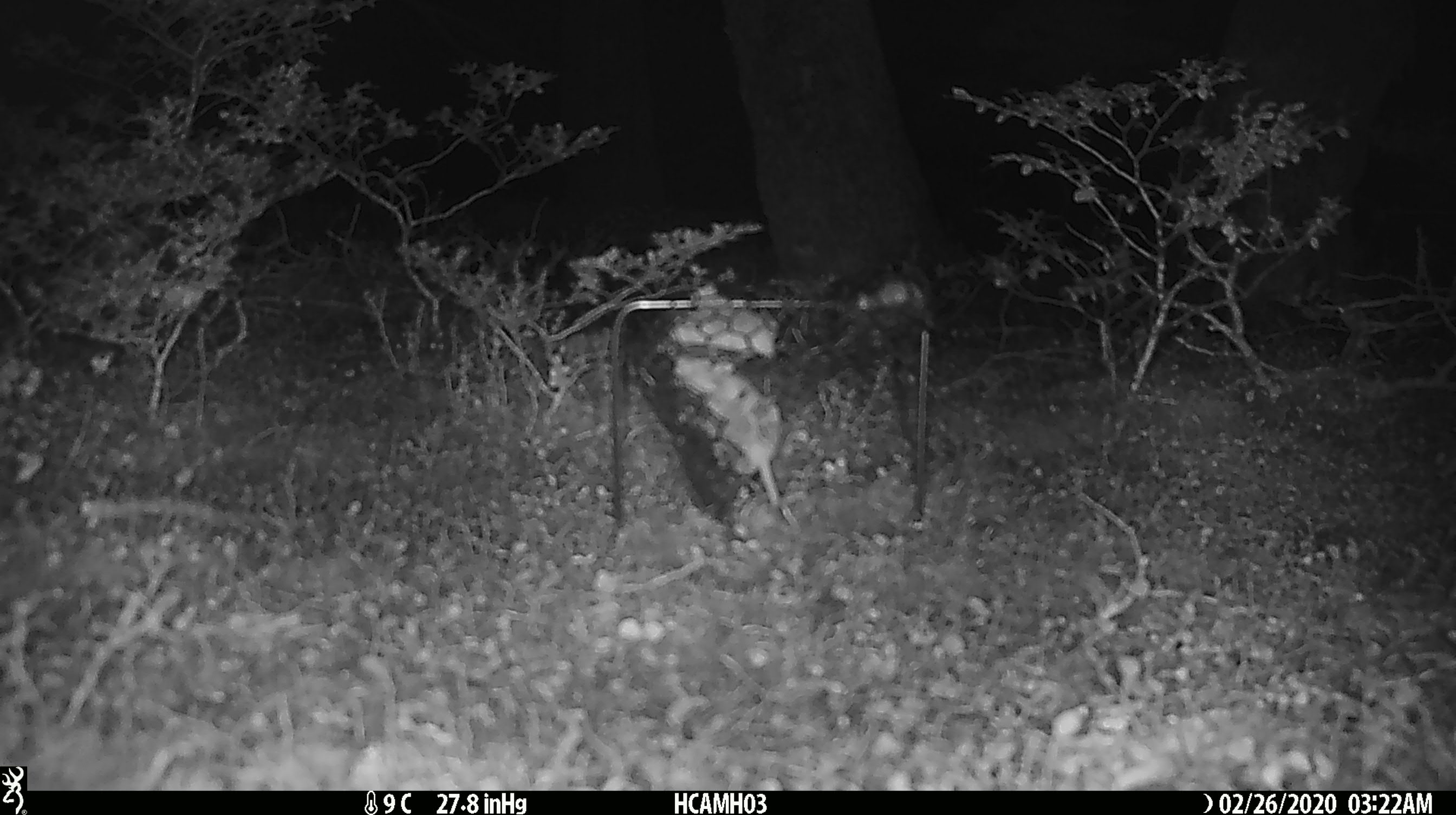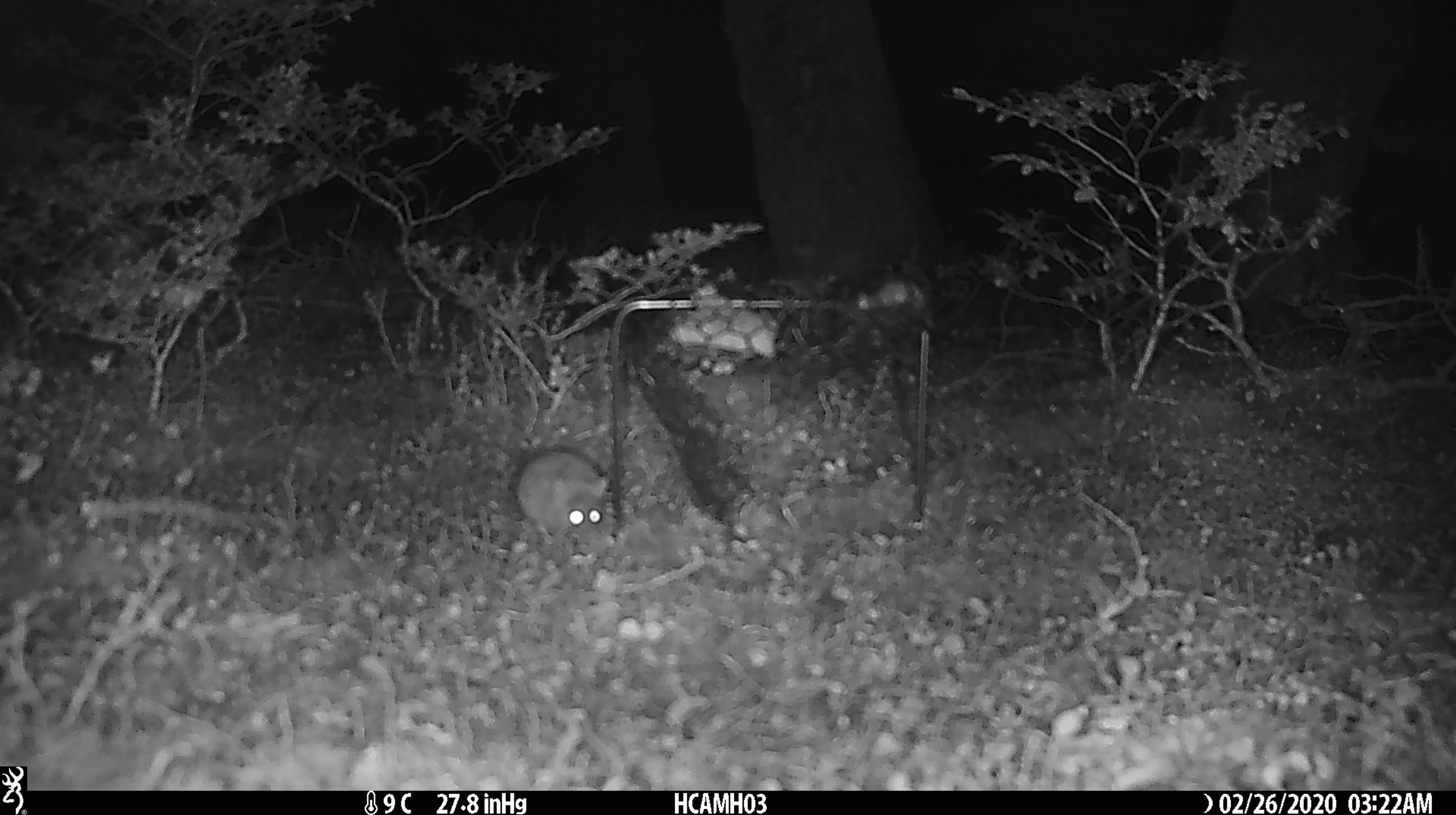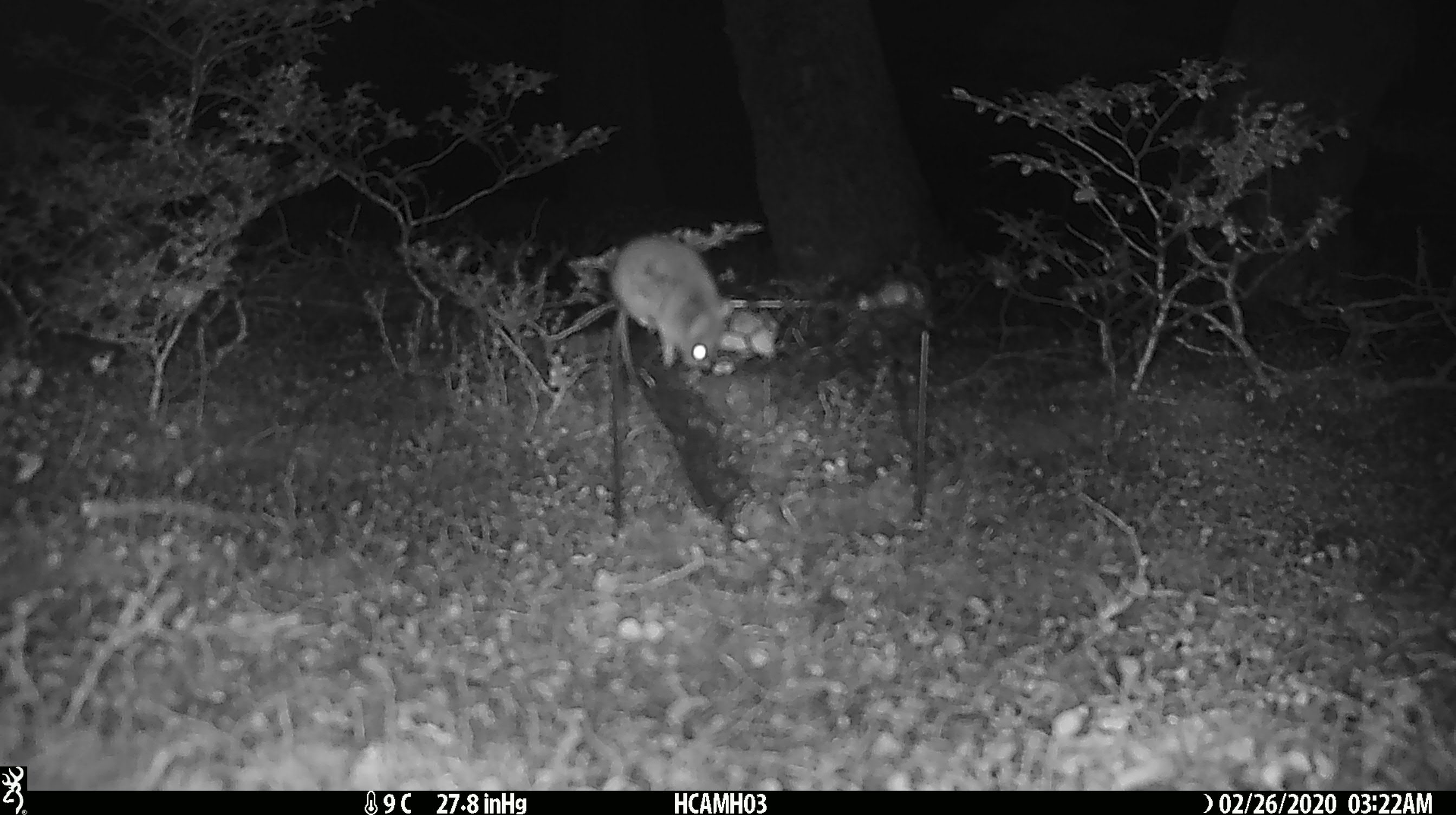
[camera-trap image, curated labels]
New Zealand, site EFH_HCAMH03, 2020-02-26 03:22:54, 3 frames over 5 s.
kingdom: Animalia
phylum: Chordata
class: Mammalia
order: Rodentia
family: Muridae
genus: Mus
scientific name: Mus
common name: mouse